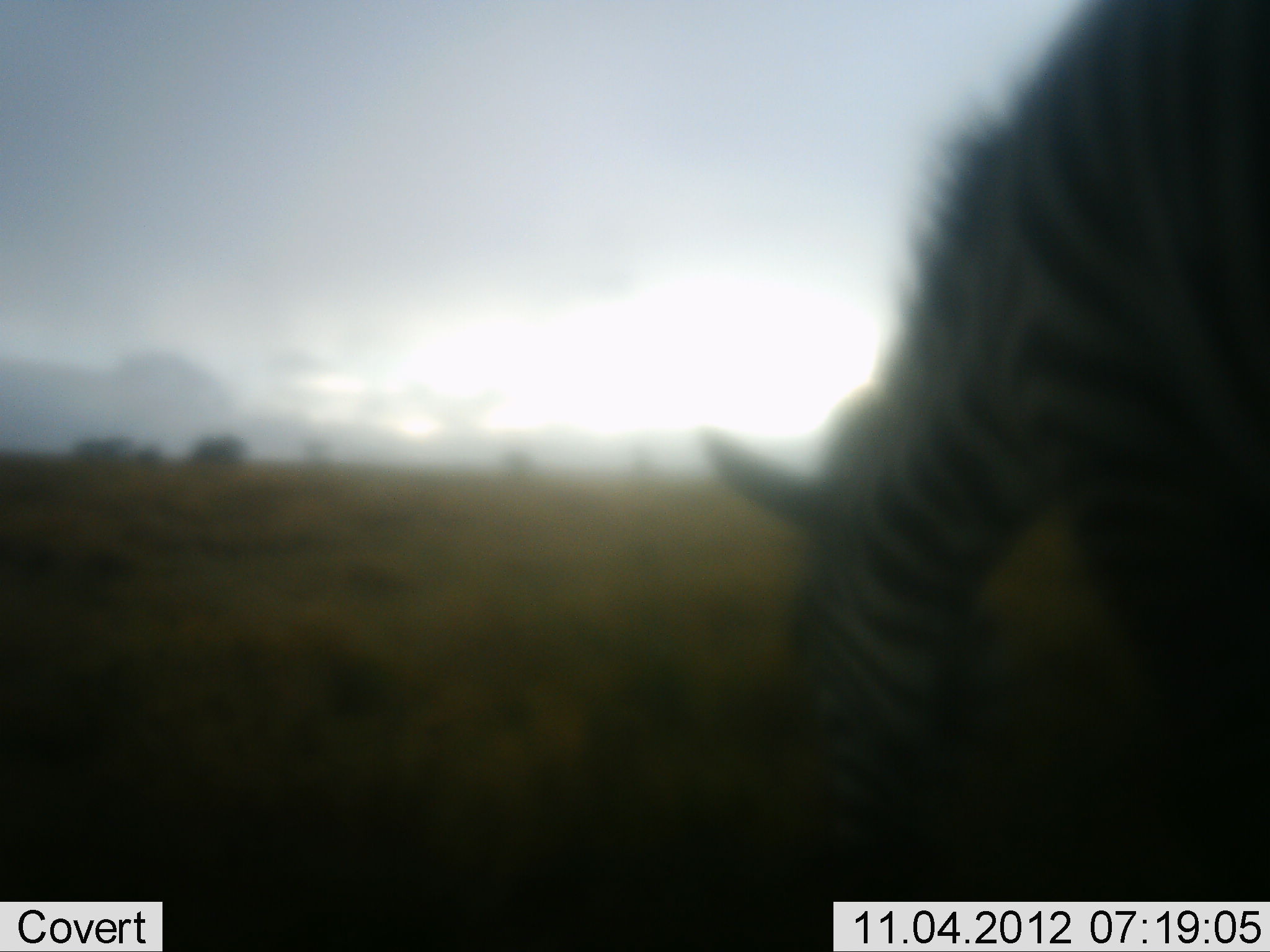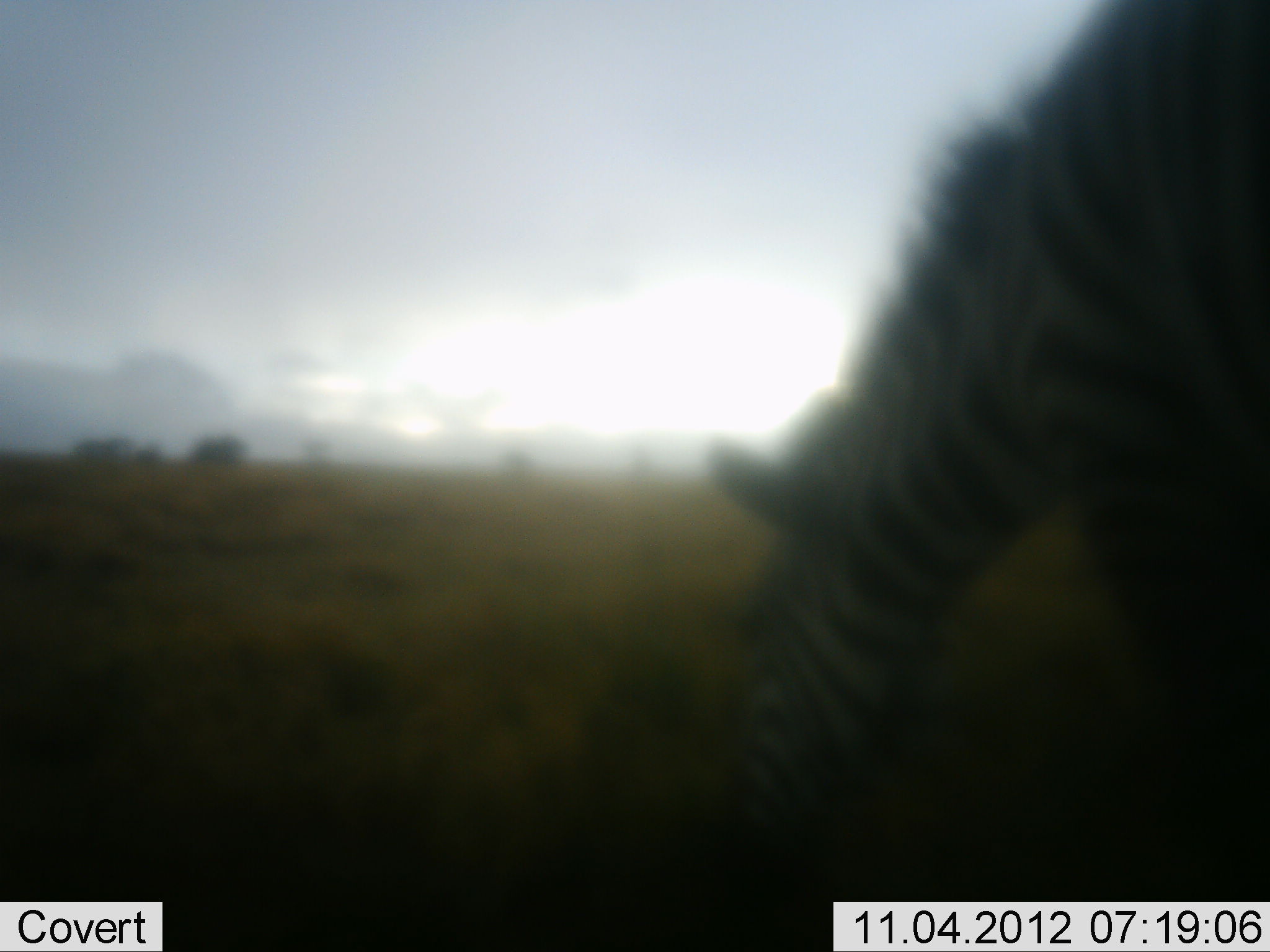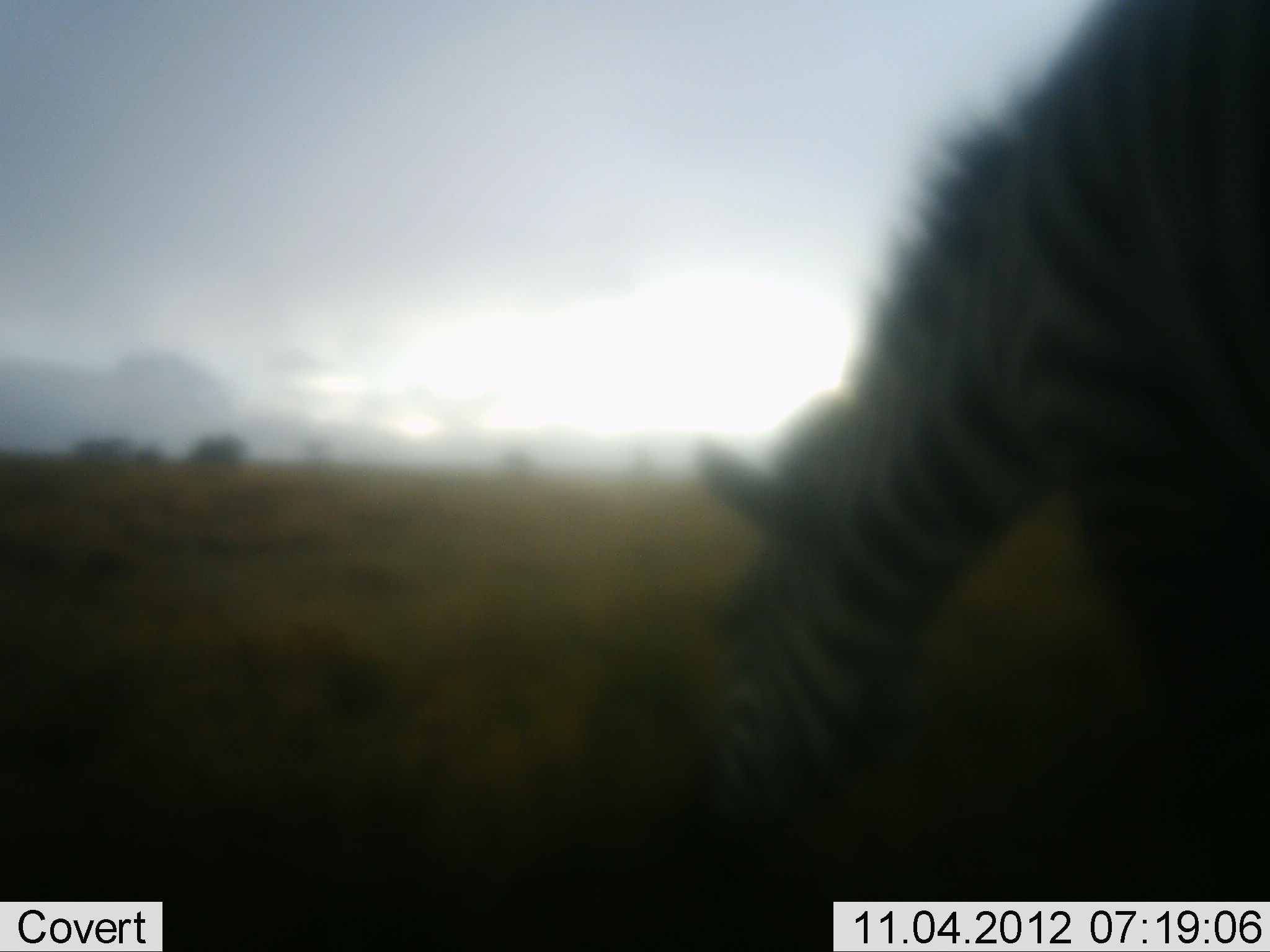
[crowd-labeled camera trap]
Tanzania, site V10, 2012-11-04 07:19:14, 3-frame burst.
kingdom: Animalia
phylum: Chordata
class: Mammalia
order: Perissodactyla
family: Equidae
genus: Equus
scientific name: Equus quagga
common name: plains zebra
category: zebra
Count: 1.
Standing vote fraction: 30%.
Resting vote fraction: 0%.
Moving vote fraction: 0%.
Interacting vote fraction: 0%.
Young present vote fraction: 0%.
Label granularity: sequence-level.